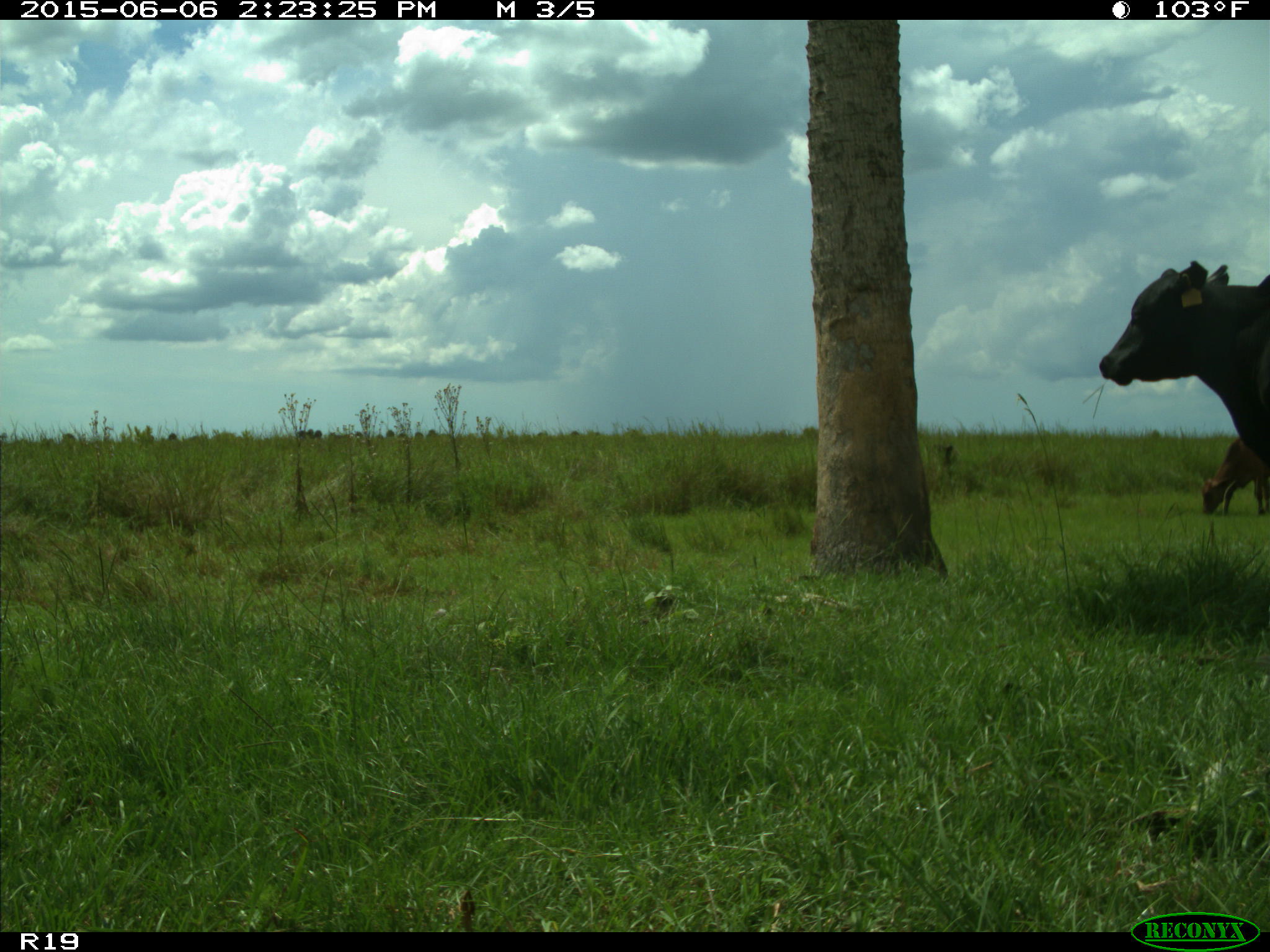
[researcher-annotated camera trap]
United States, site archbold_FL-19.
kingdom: Animalia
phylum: Chordata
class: Mammalia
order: Artiodactyla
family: Bovidae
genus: Bos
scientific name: Bos taurus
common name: domestic cow